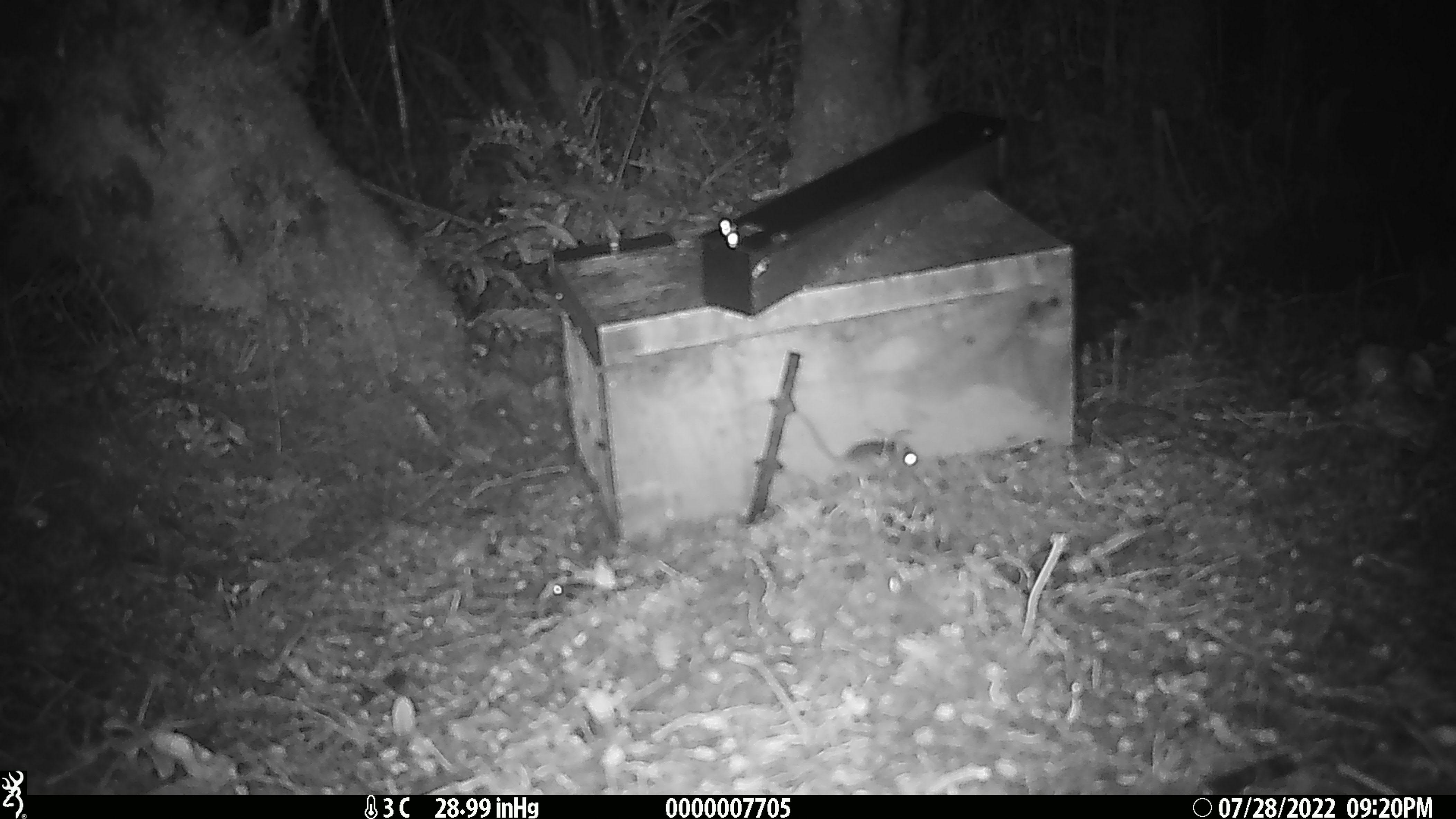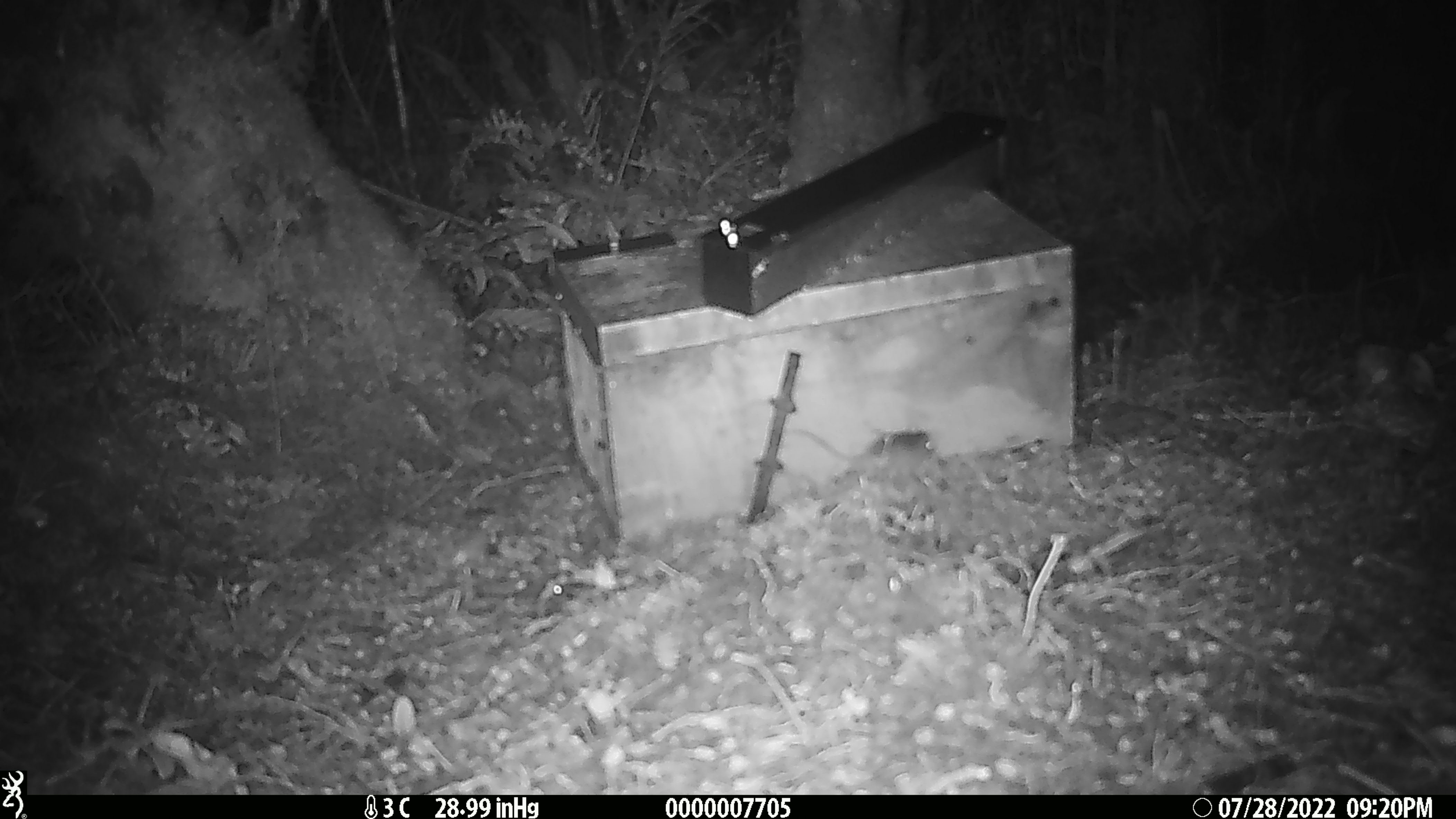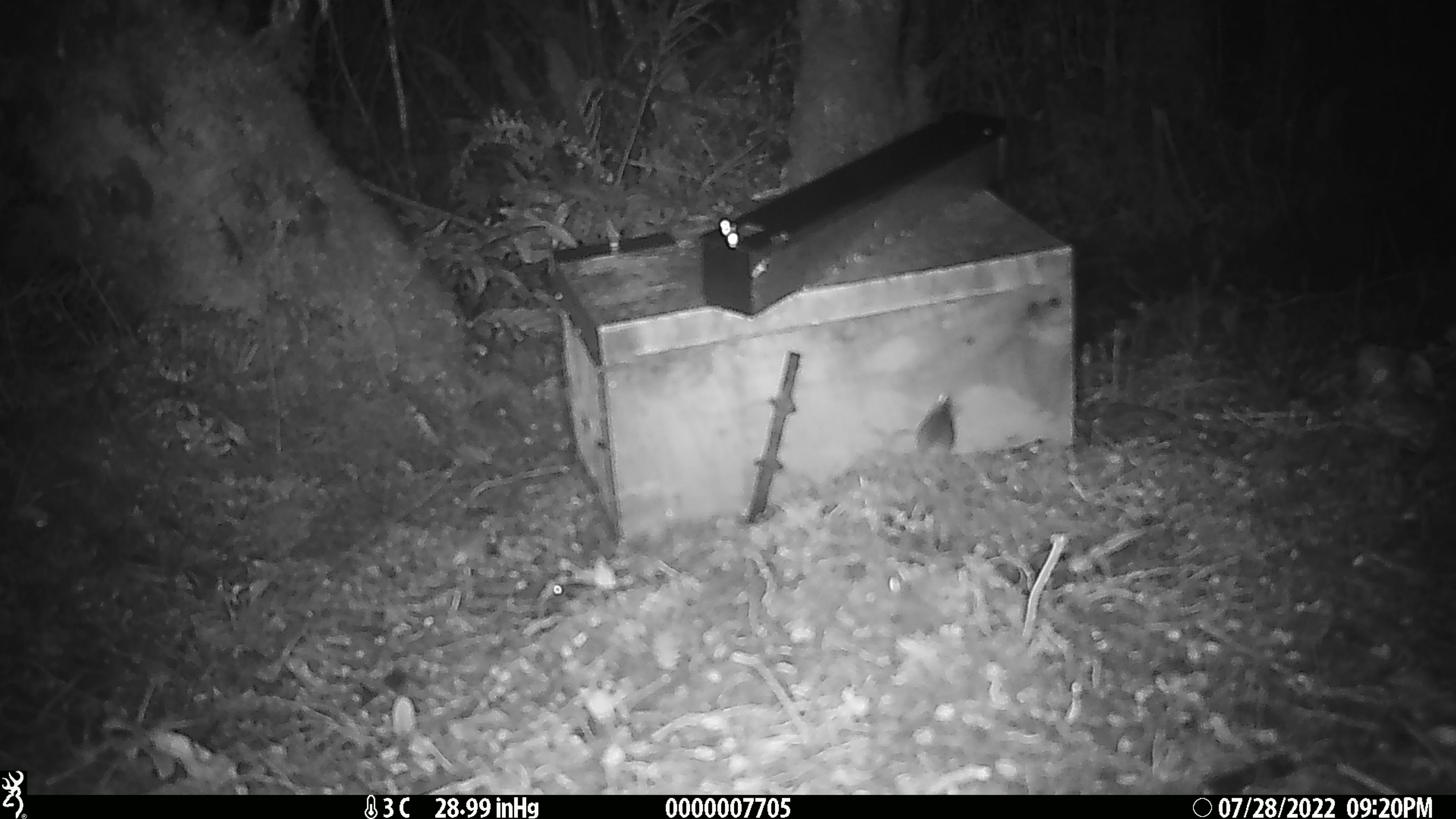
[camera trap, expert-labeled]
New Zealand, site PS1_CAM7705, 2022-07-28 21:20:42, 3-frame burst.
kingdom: Animalia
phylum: Chordata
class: Mammalia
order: Rodentia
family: Muridae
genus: Mus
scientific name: Mus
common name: mouse